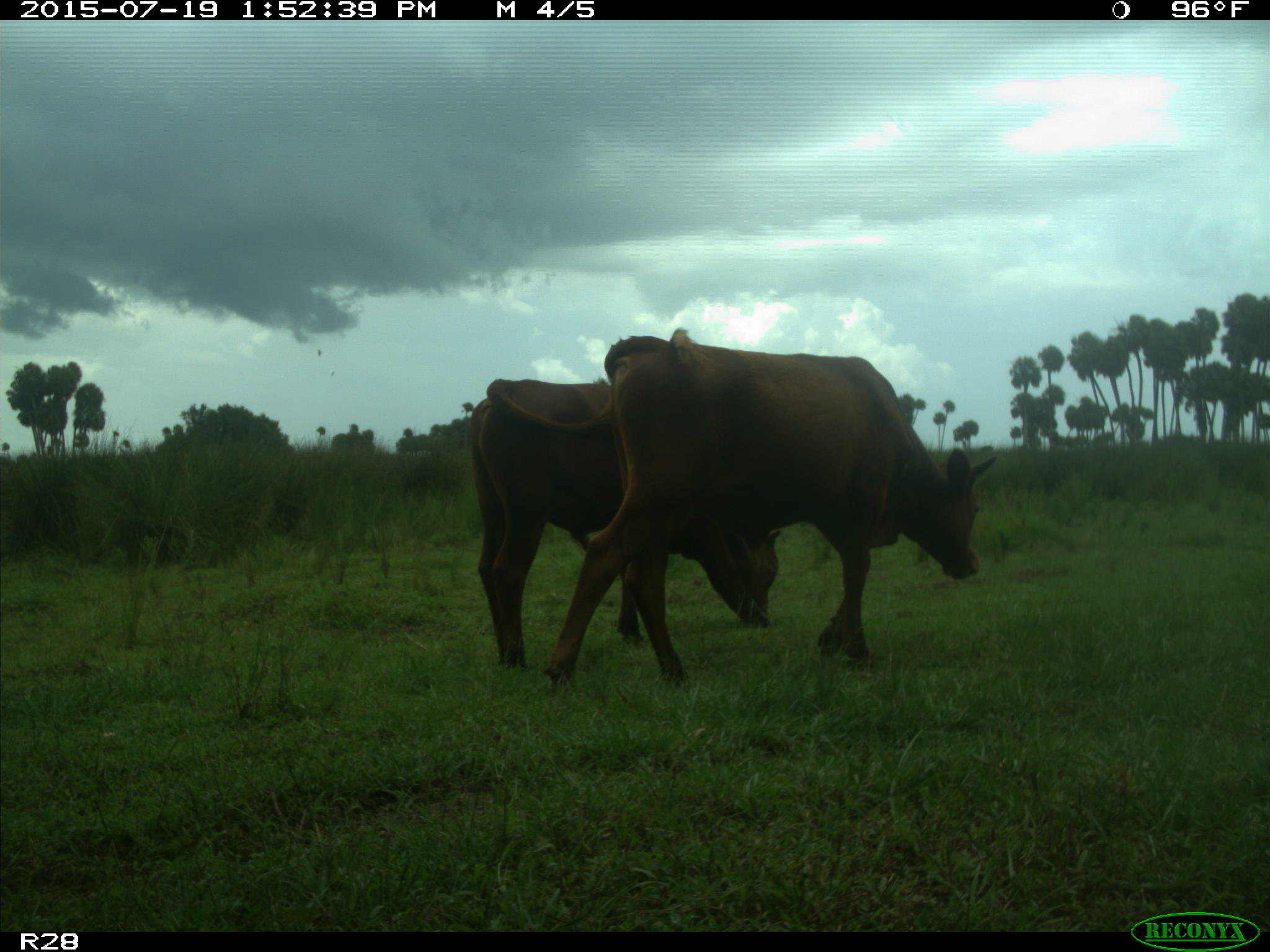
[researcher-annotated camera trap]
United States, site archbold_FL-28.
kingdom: Animalia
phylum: Chordata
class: Mammalia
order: Artiodactyla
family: Bovidae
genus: Bos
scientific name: Bos taurus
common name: domestic cow